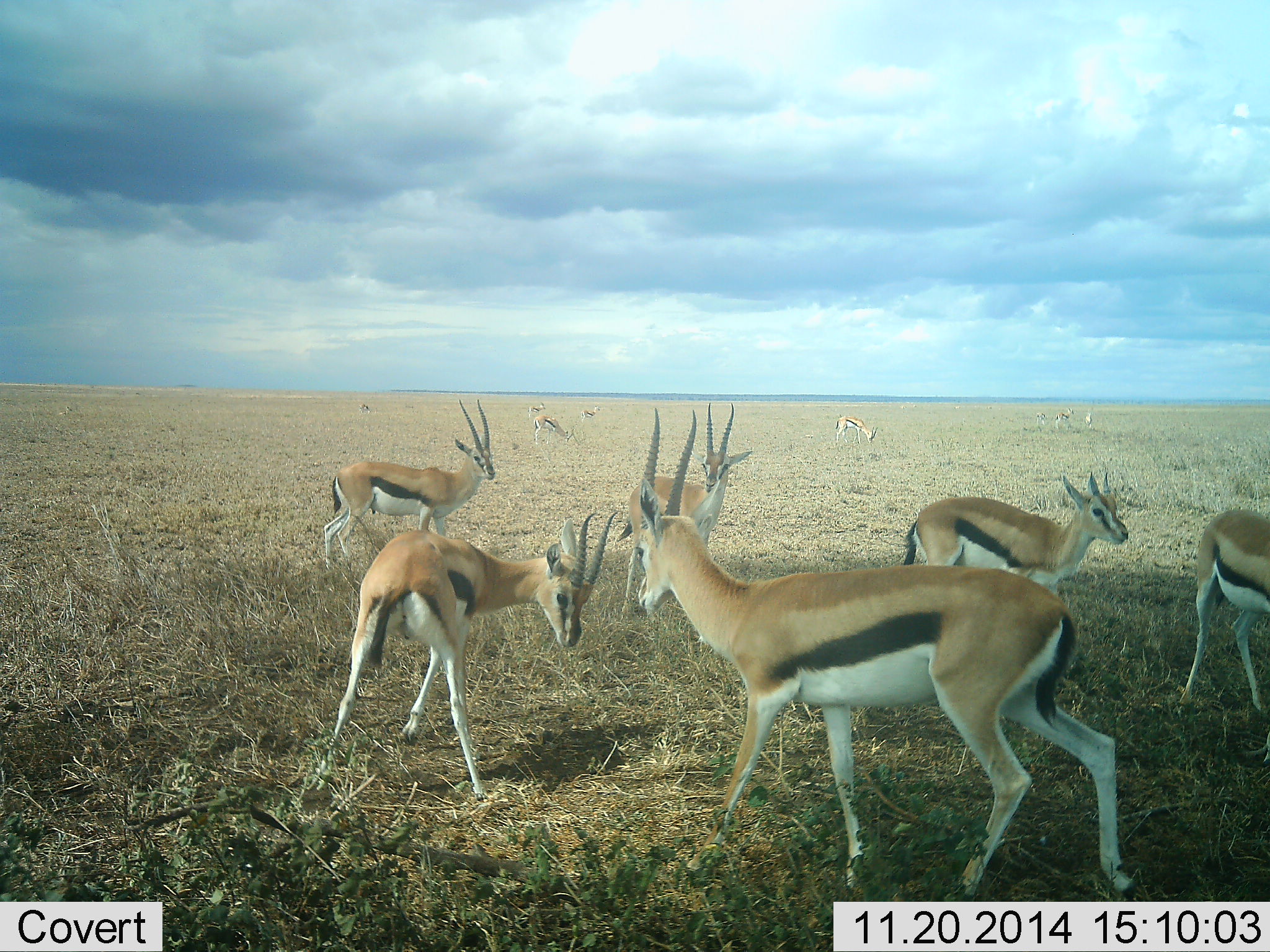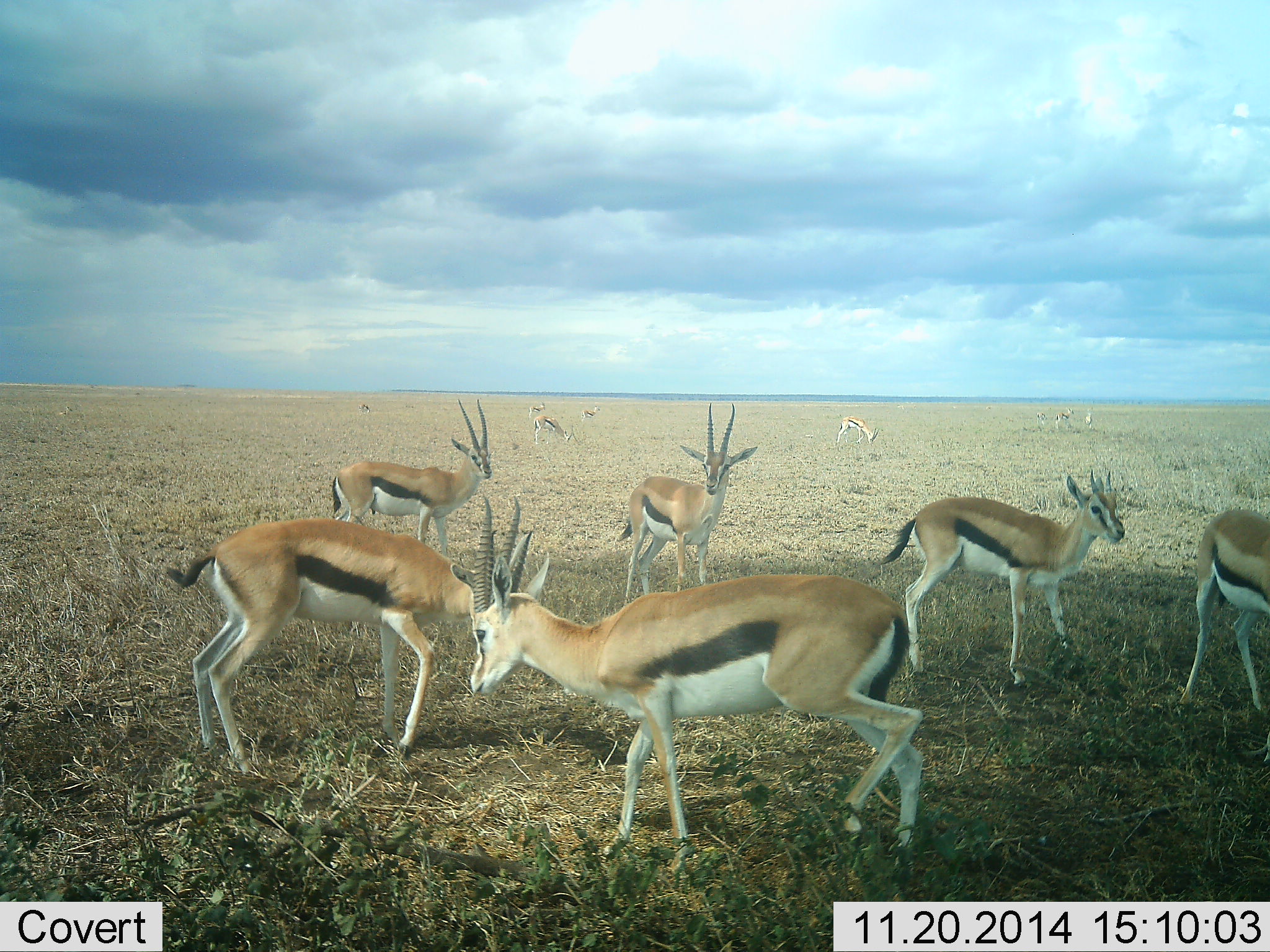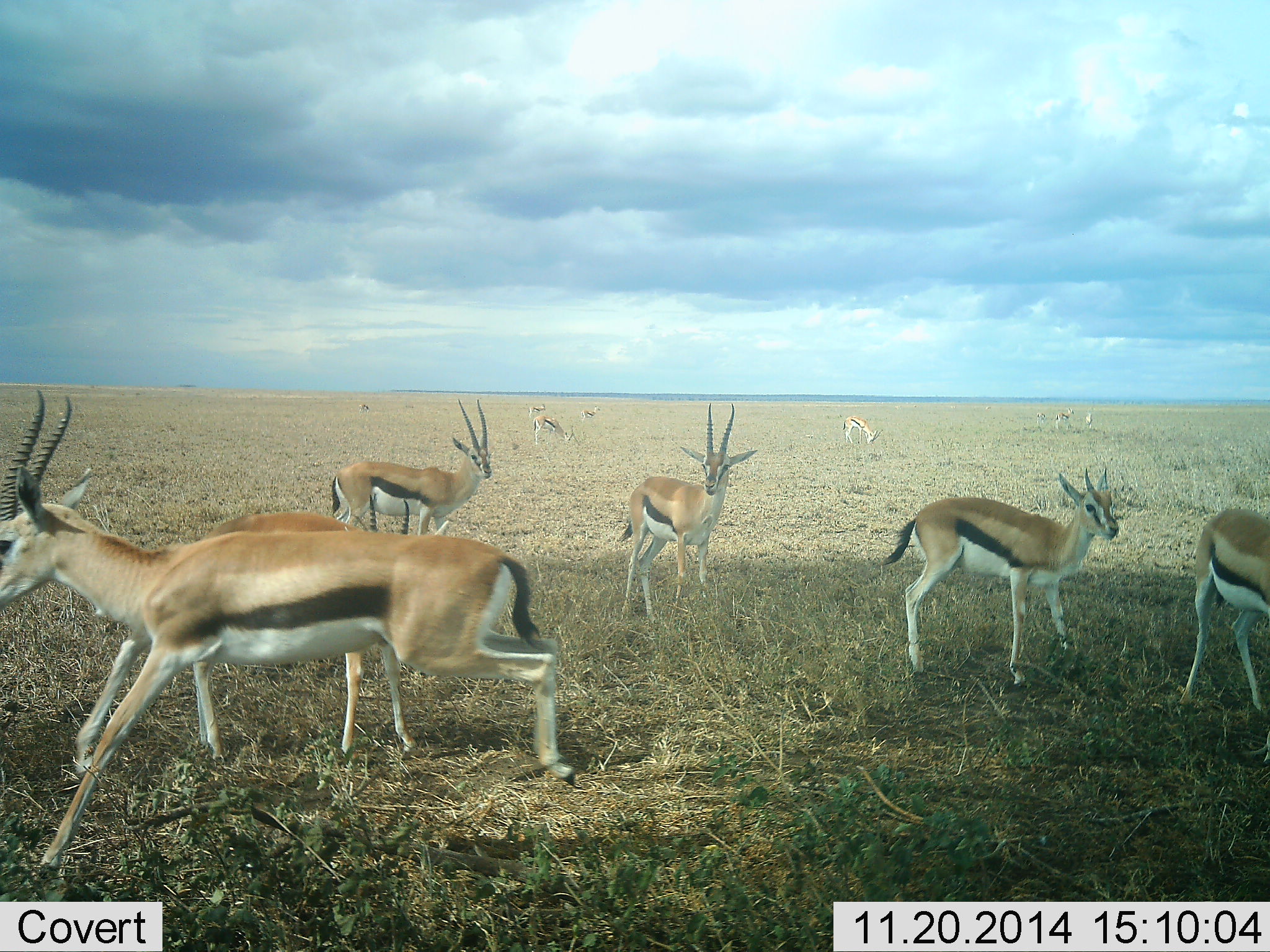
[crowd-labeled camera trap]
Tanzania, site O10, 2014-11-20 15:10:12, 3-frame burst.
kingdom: Animalia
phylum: Chordata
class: Mammalia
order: Artiodactyla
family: Bovidae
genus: Eudorcas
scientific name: Eudorcas thomsonii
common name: thomson's gazelle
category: gazellethomsons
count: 11-50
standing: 100%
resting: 10%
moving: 40%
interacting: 70%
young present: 0%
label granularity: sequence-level